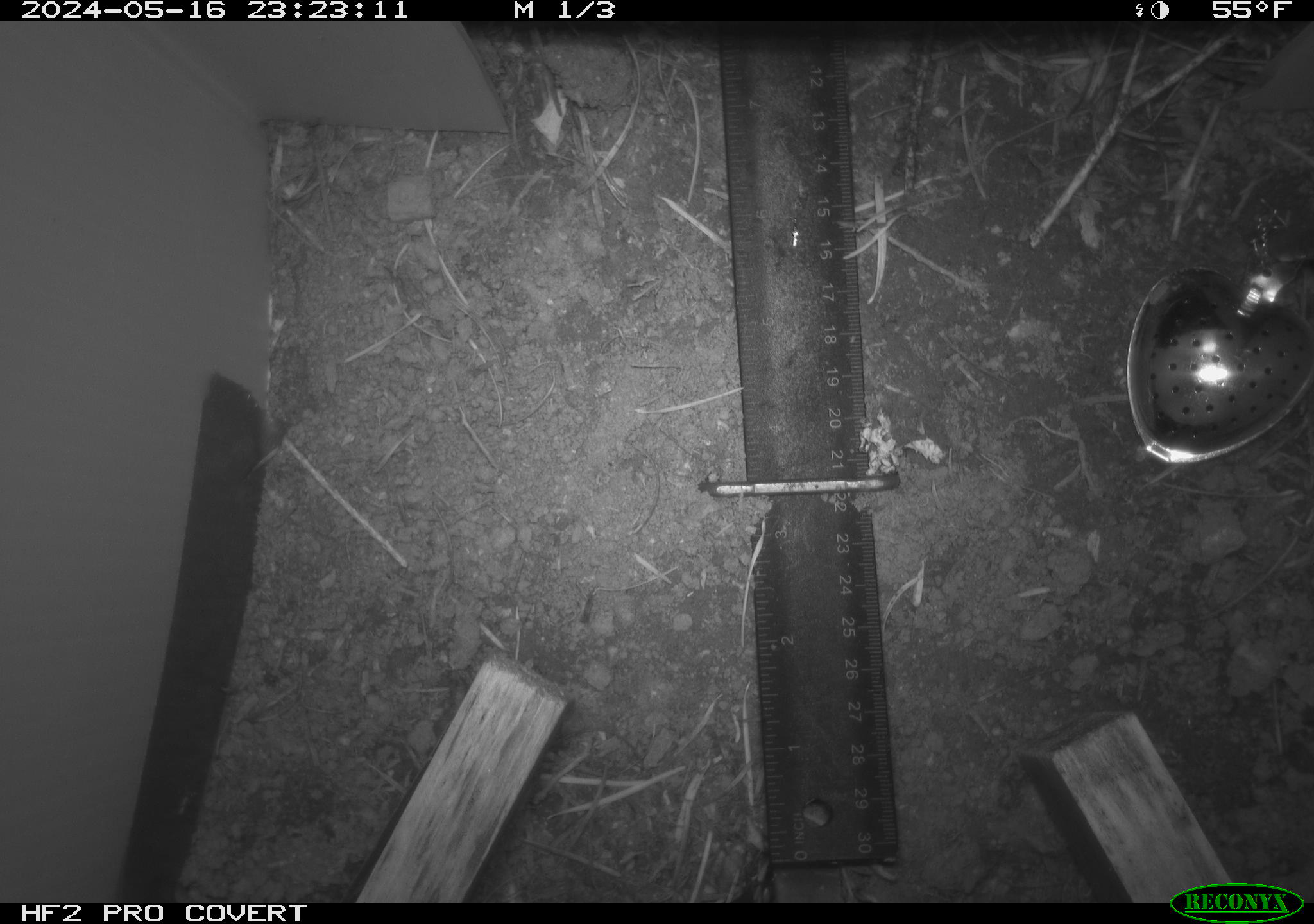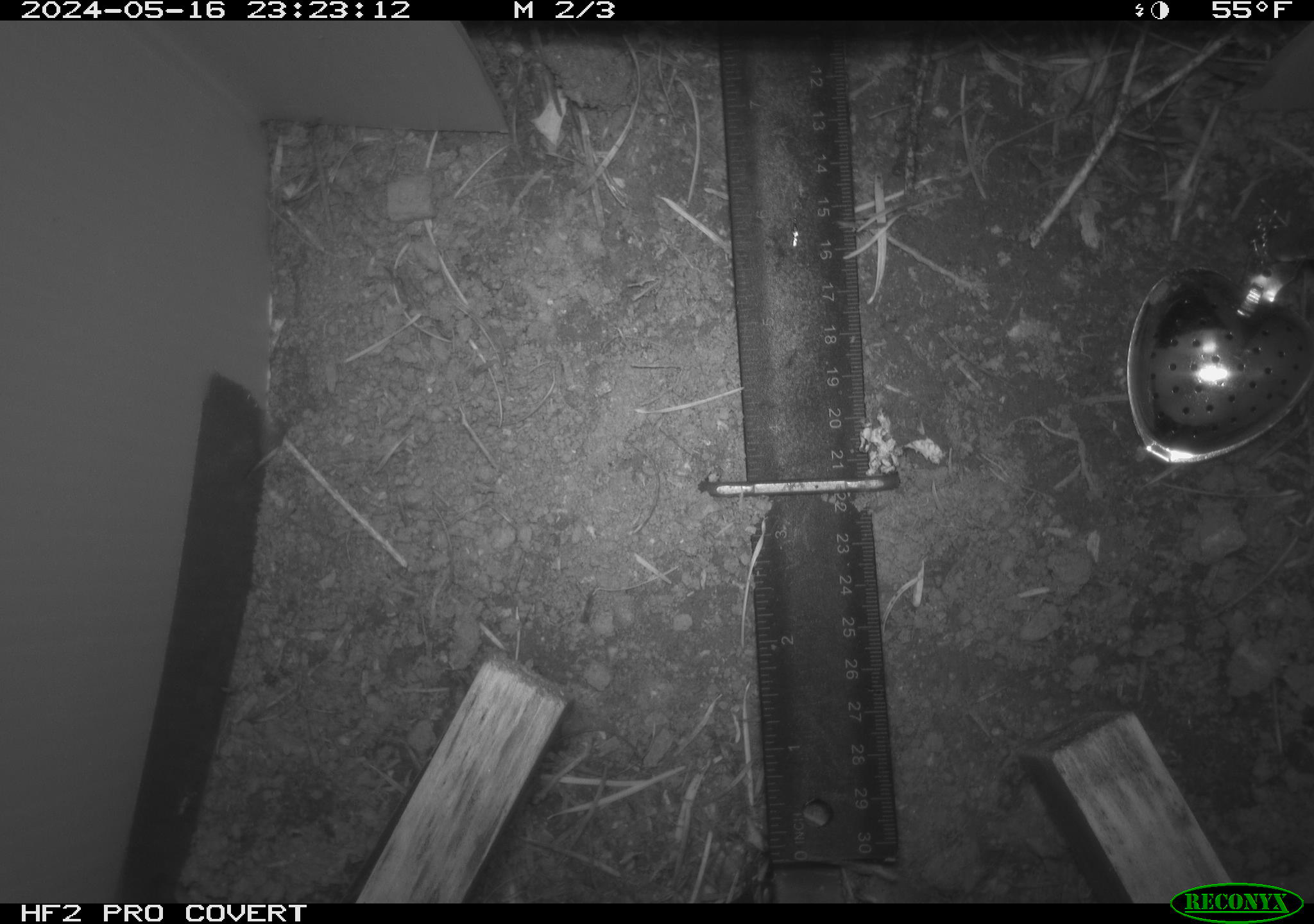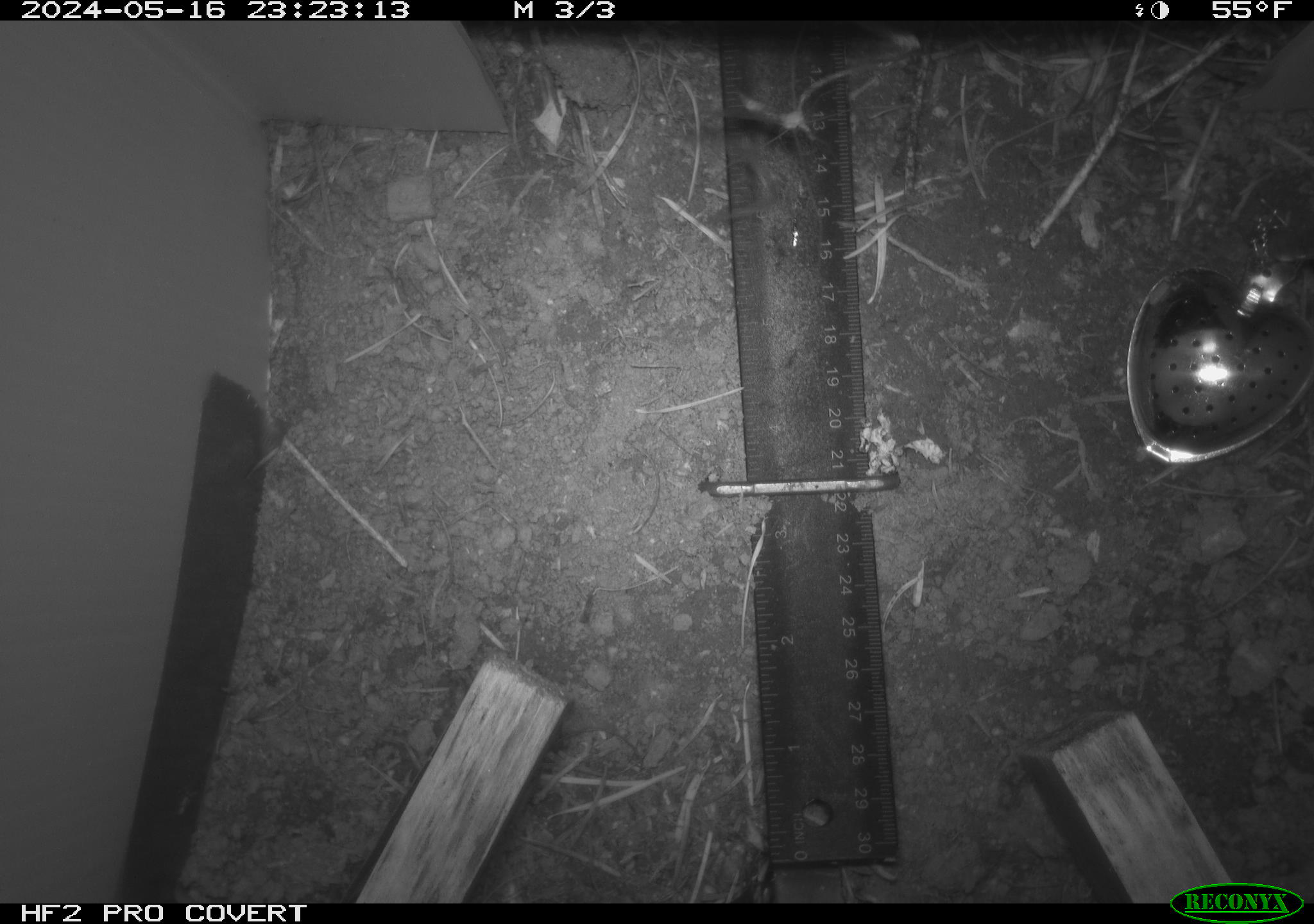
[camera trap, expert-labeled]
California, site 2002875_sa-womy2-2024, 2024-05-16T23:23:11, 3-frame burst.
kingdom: Animalia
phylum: Arthropoda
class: Insecta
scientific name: Insecta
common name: insect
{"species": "insect (Insecta)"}